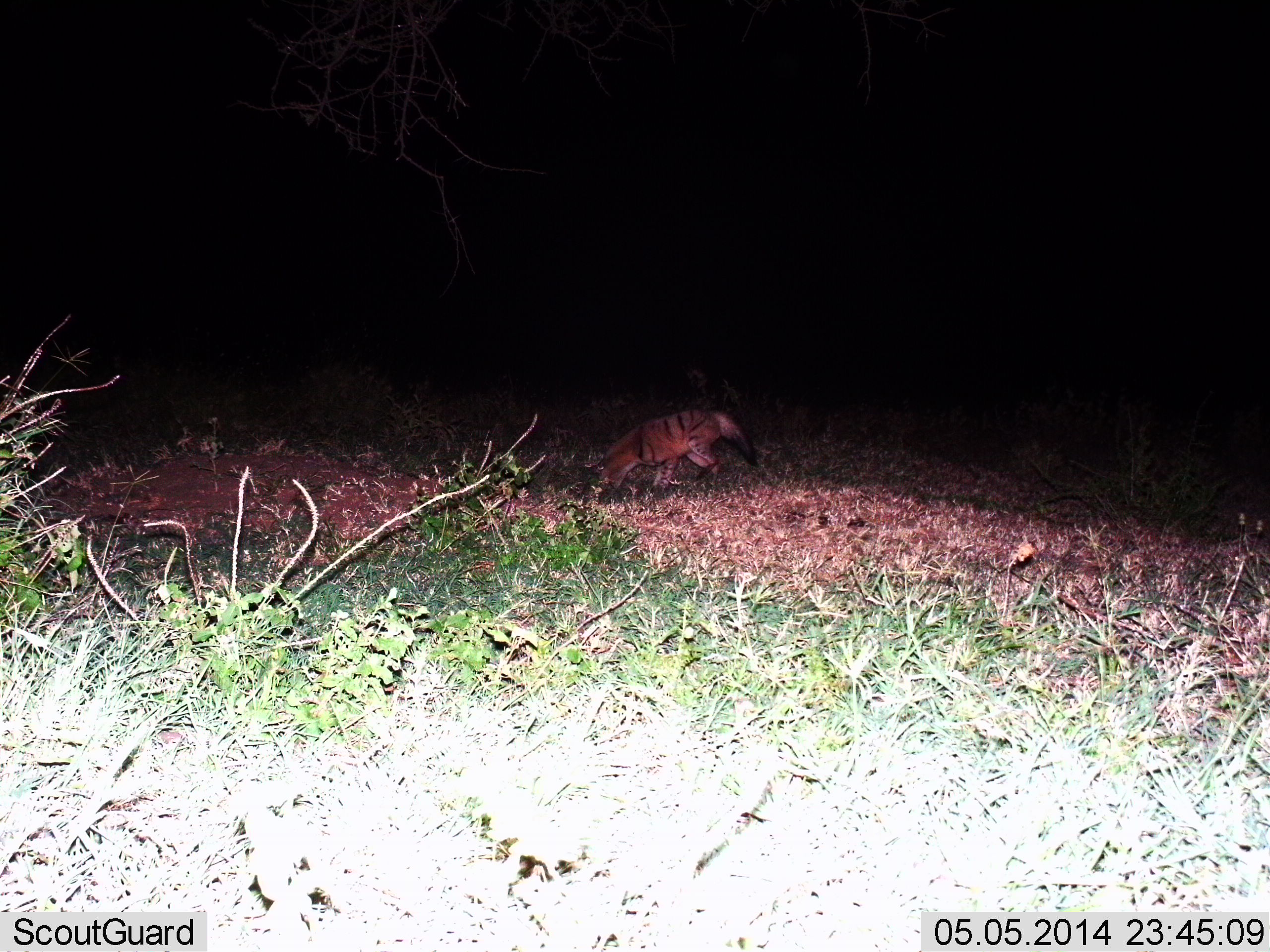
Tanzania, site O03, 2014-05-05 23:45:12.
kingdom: Animalia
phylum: Chordata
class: Mammalia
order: Carnivora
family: Hyaenidae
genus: Proteles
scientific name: Proteles cristatus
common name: aardwolf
Aardwolf (Proteles cristatus), count 1. Behavior (volunteer vote fractions): standing 50%, resting 0%, moving 20%, interacting 0%. Young present (vote fraction): 0%. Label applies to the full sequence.